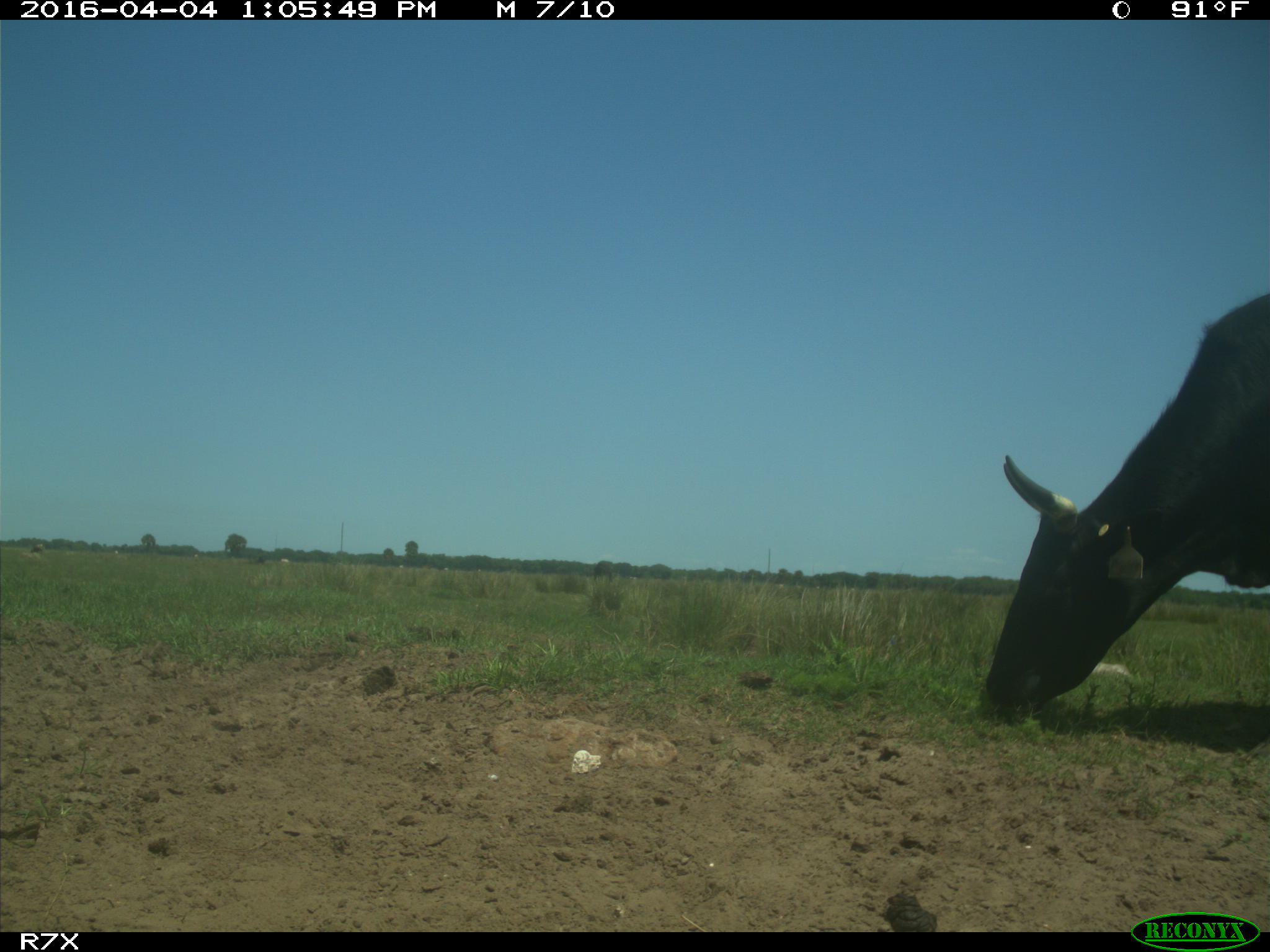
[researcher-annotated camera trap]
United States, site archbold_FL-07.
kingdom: Animalia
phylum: Chordata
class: Mammalia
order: Artiodactyla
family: Bovidae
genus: Bos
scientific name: Bos taurus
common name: domestic cow